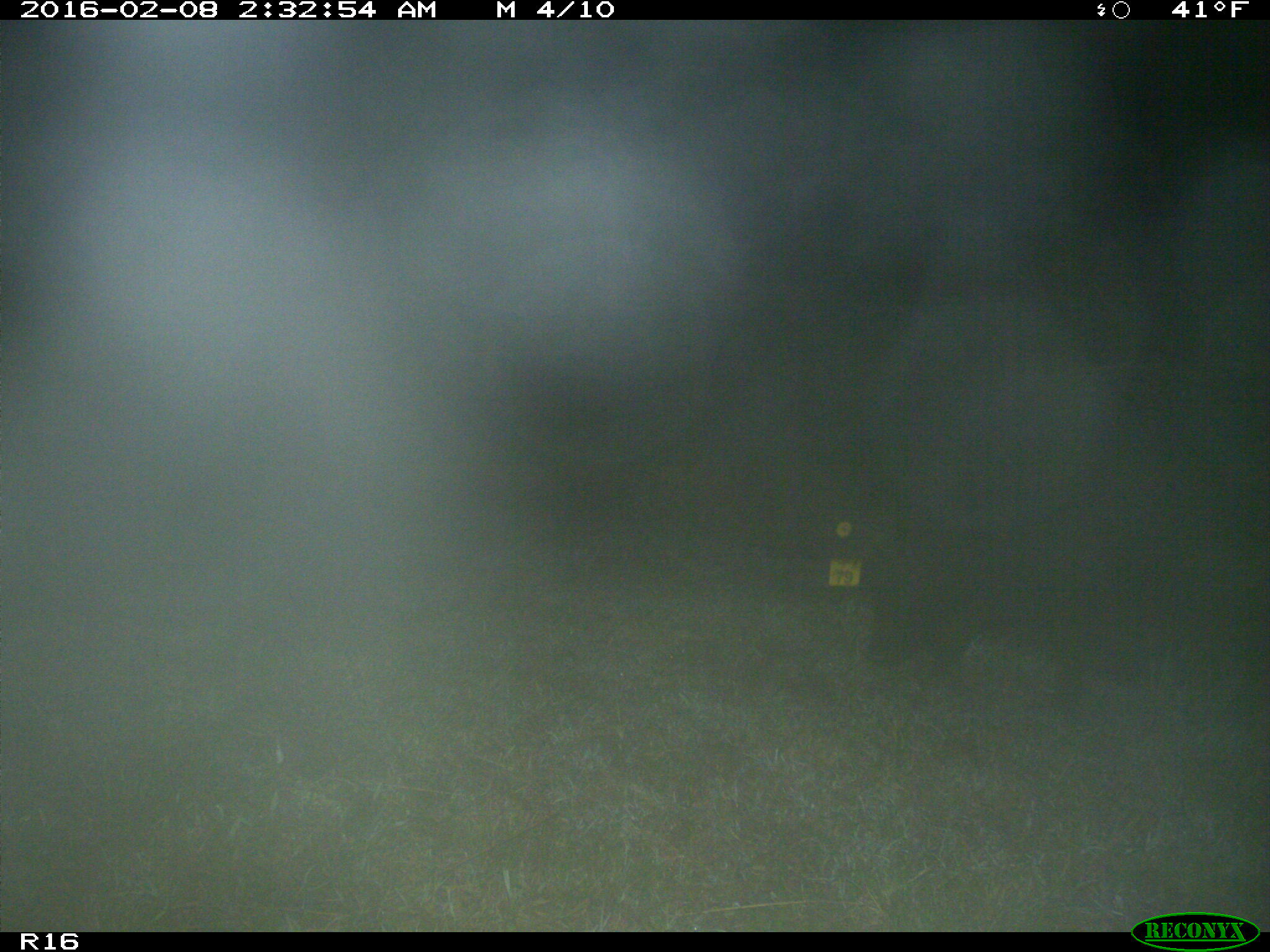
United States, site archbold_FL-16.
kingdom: Animalia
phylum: Chordata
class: Mammalia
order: Artiodactyla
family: Suidae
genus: Sus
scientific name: Sus scrofa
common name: wild boar